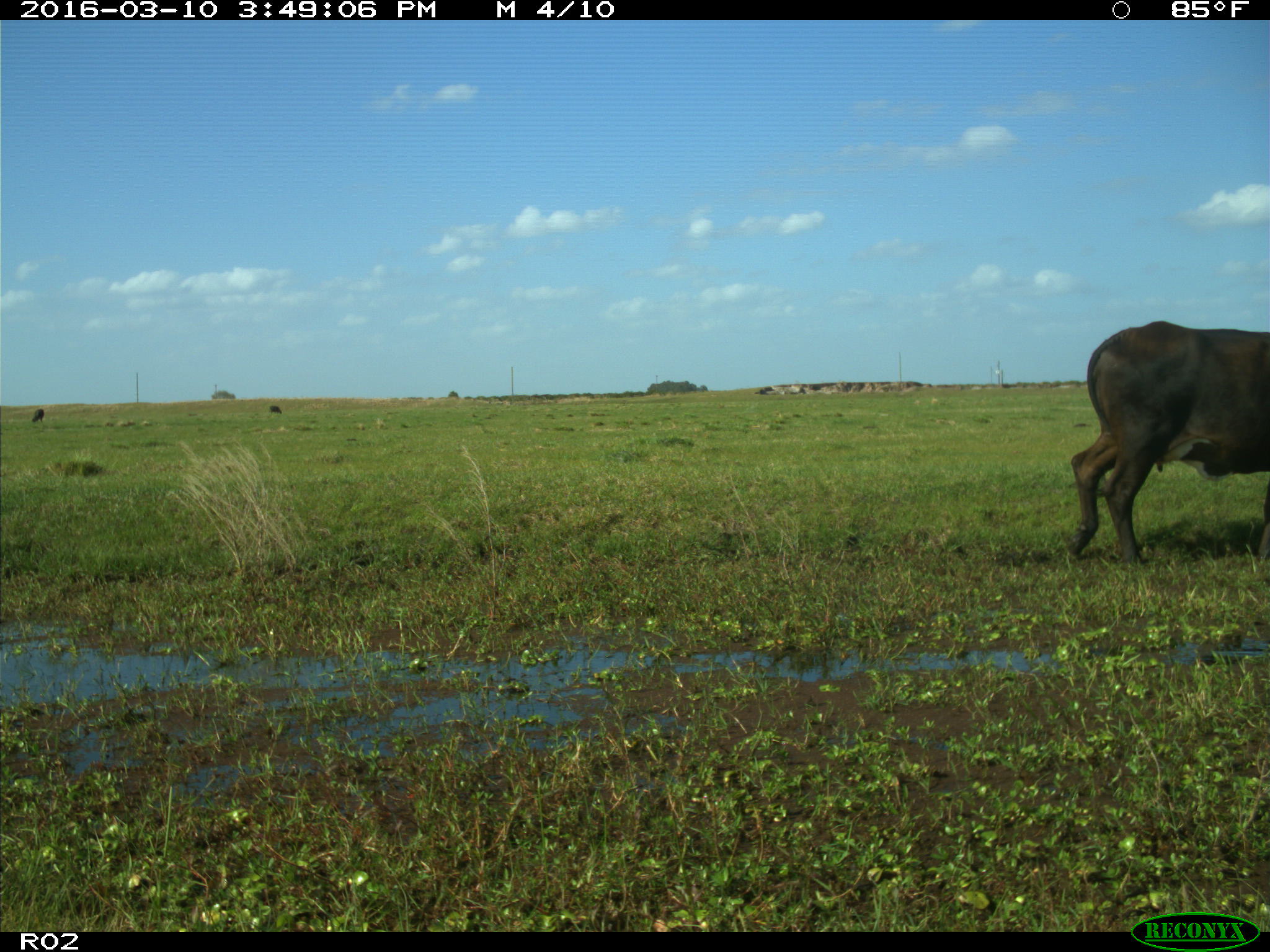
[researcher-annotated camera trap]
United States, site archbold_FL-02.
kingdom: Animalia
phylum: Chordata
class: Mammalia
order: Artiodactyla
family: Bovidae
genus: Bos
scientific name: Bos taurus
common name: domestic cow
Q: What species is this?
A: Bos taurus (domestic cow).